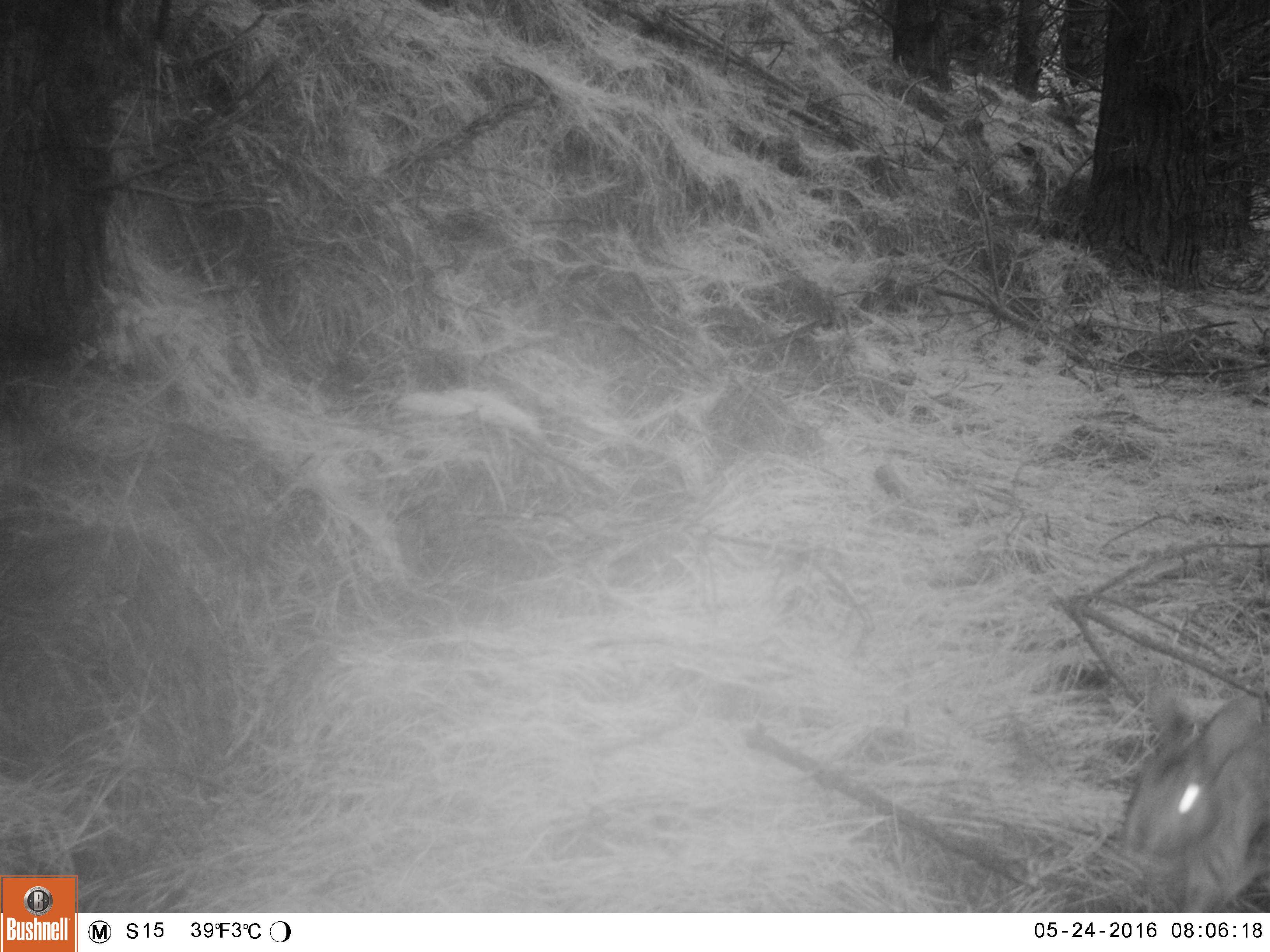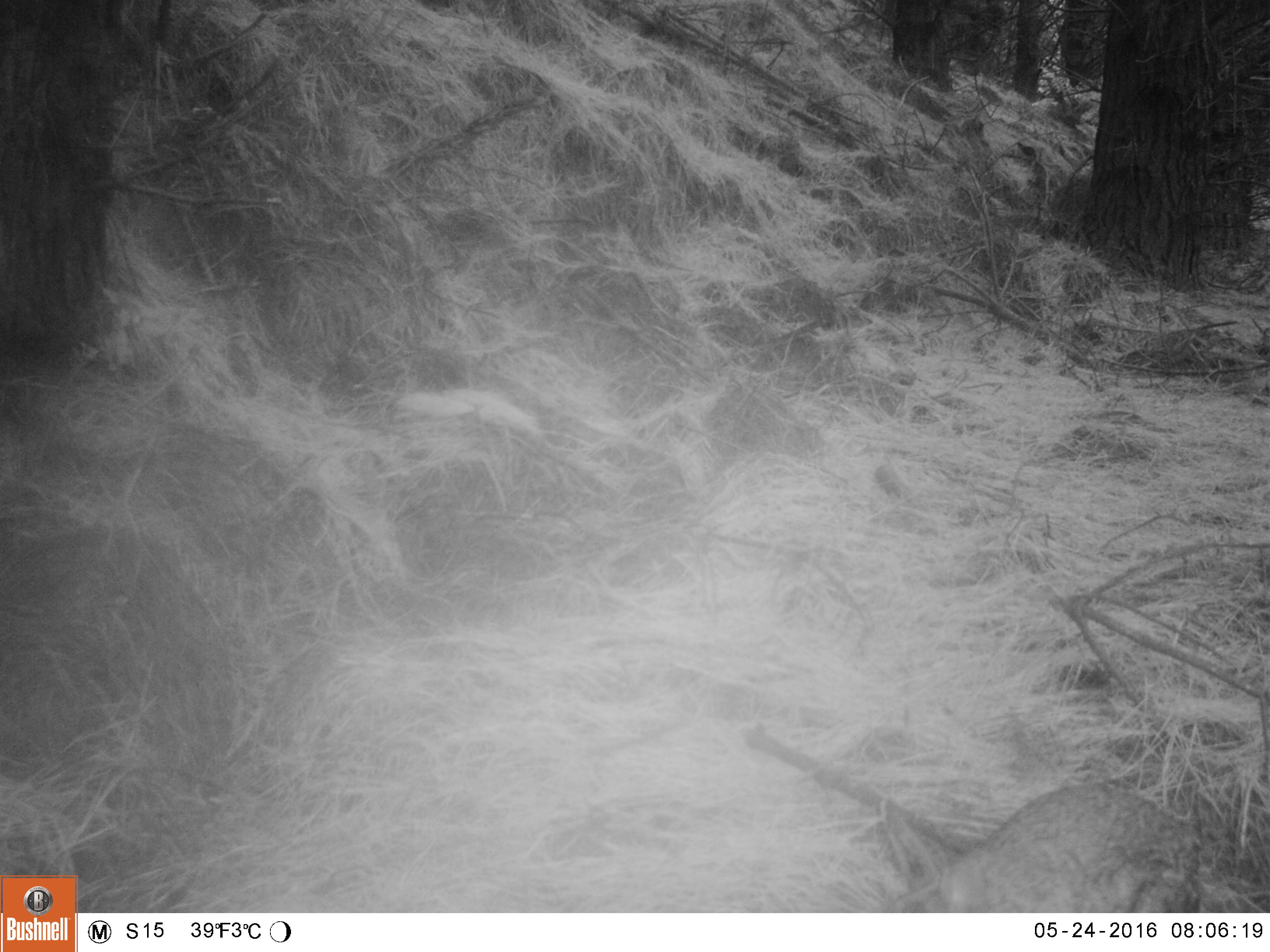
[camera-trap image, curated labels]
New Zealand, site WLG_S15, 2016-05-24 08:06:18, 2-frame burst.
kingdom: Animalia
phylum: Chordata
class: Mammalia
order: Lagomorpha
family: Leporidae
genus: Oryctolagus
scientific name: Oryctolagus cuniculus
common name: european rabbit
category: rabbit